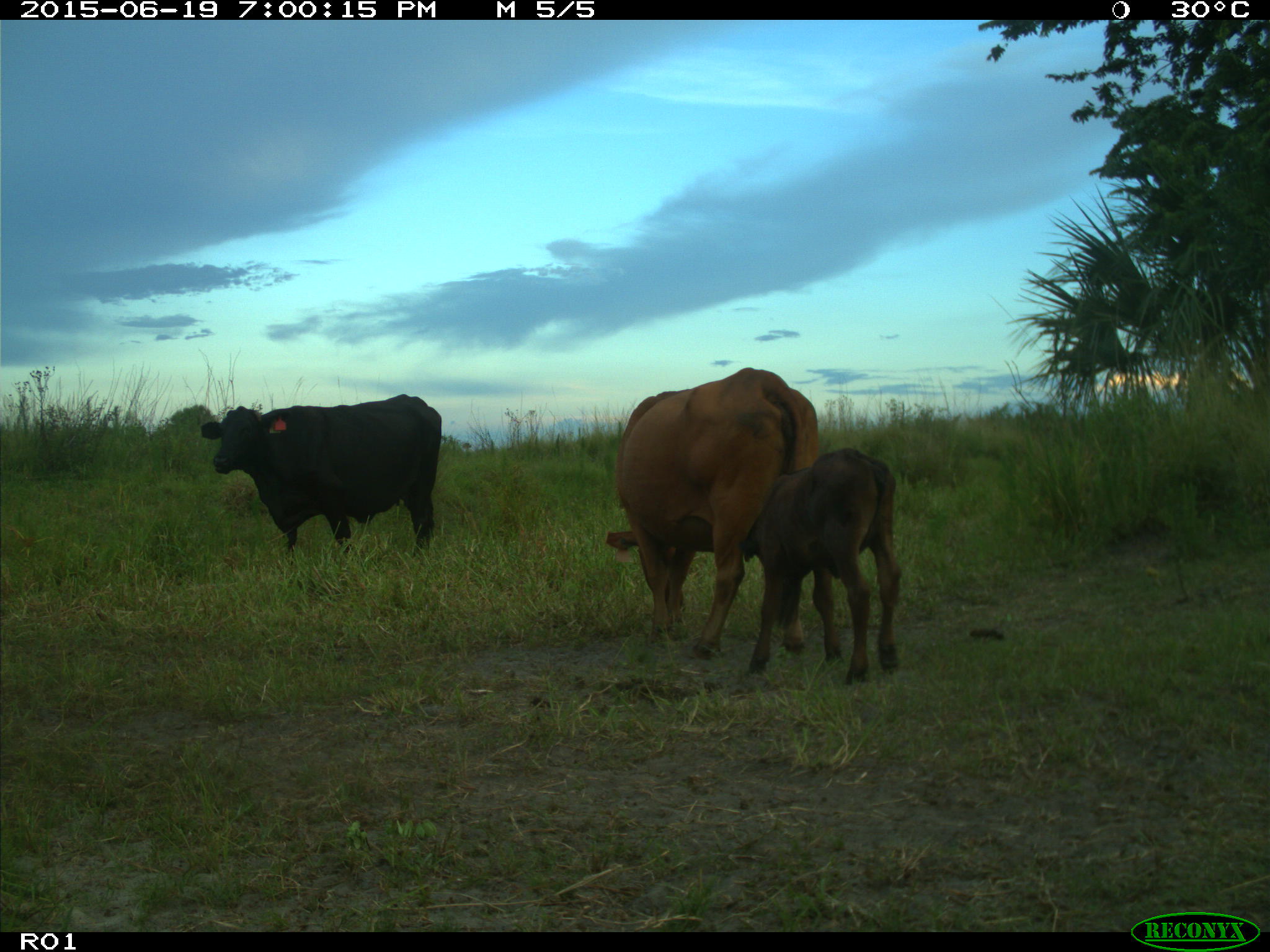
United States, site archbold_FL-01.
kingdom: Animalia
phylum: Chordata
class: Mammalia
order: Artiodactyla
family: Bovidae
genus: Bos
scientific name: Bos taurus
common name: domestic cow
Bos taurus (domestic cow).